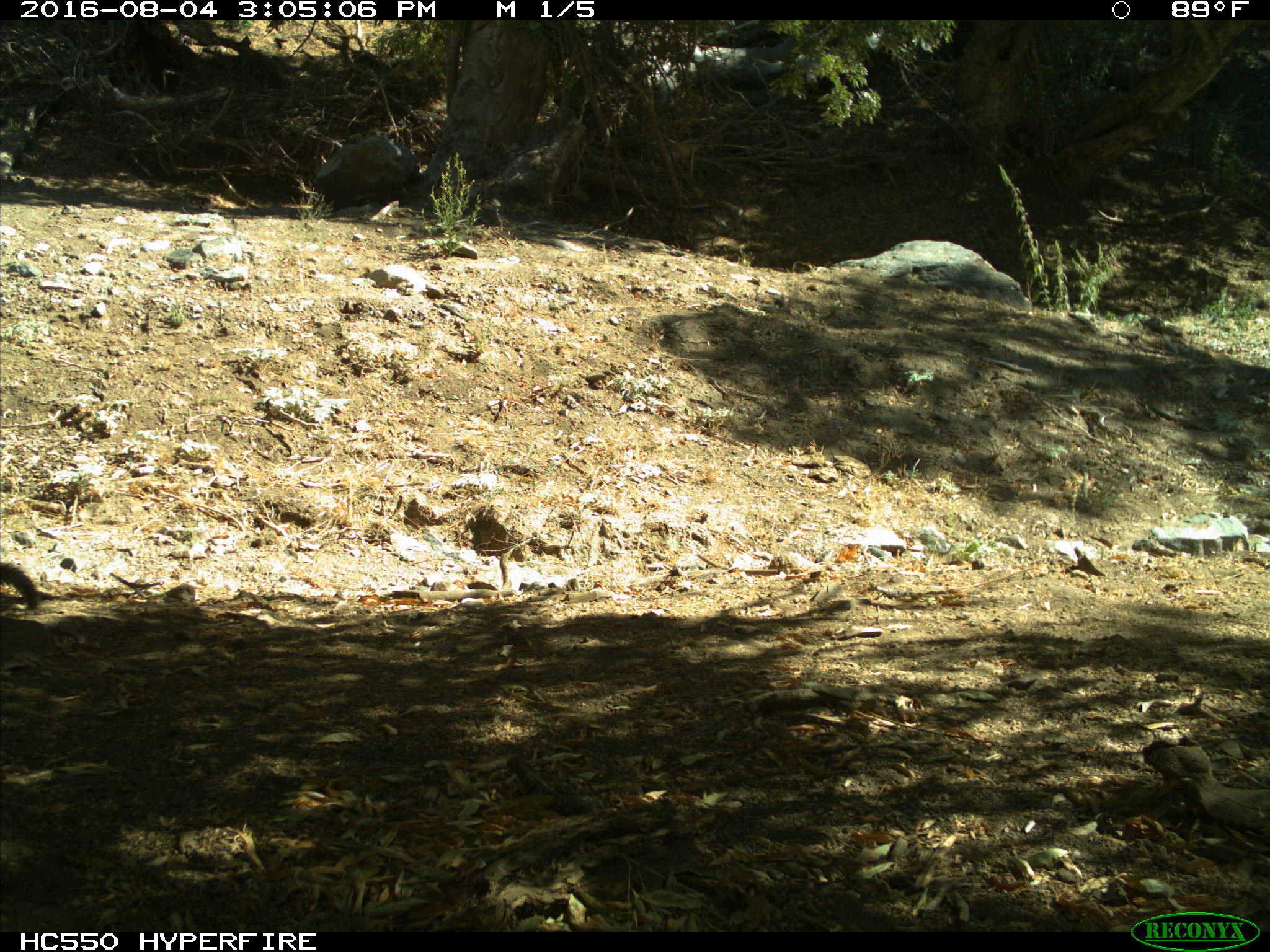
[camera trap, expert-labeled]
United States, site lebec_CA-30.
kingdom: Animalia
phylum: Chordata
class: Mammalia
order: Rodentia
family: Sciuridae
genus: Otospermophilus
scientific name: Otospermophilus beecheyi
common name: california ground squirrel